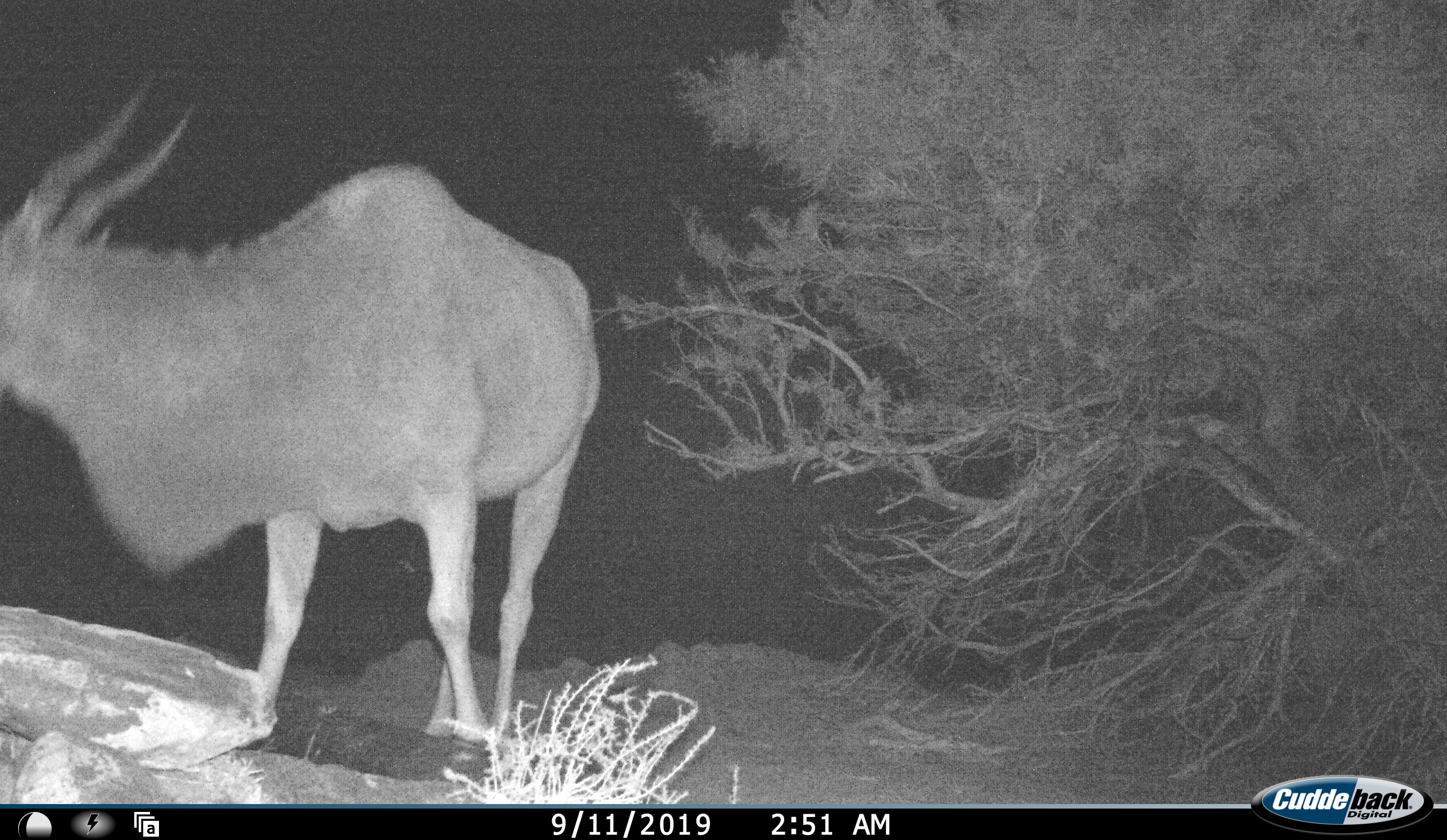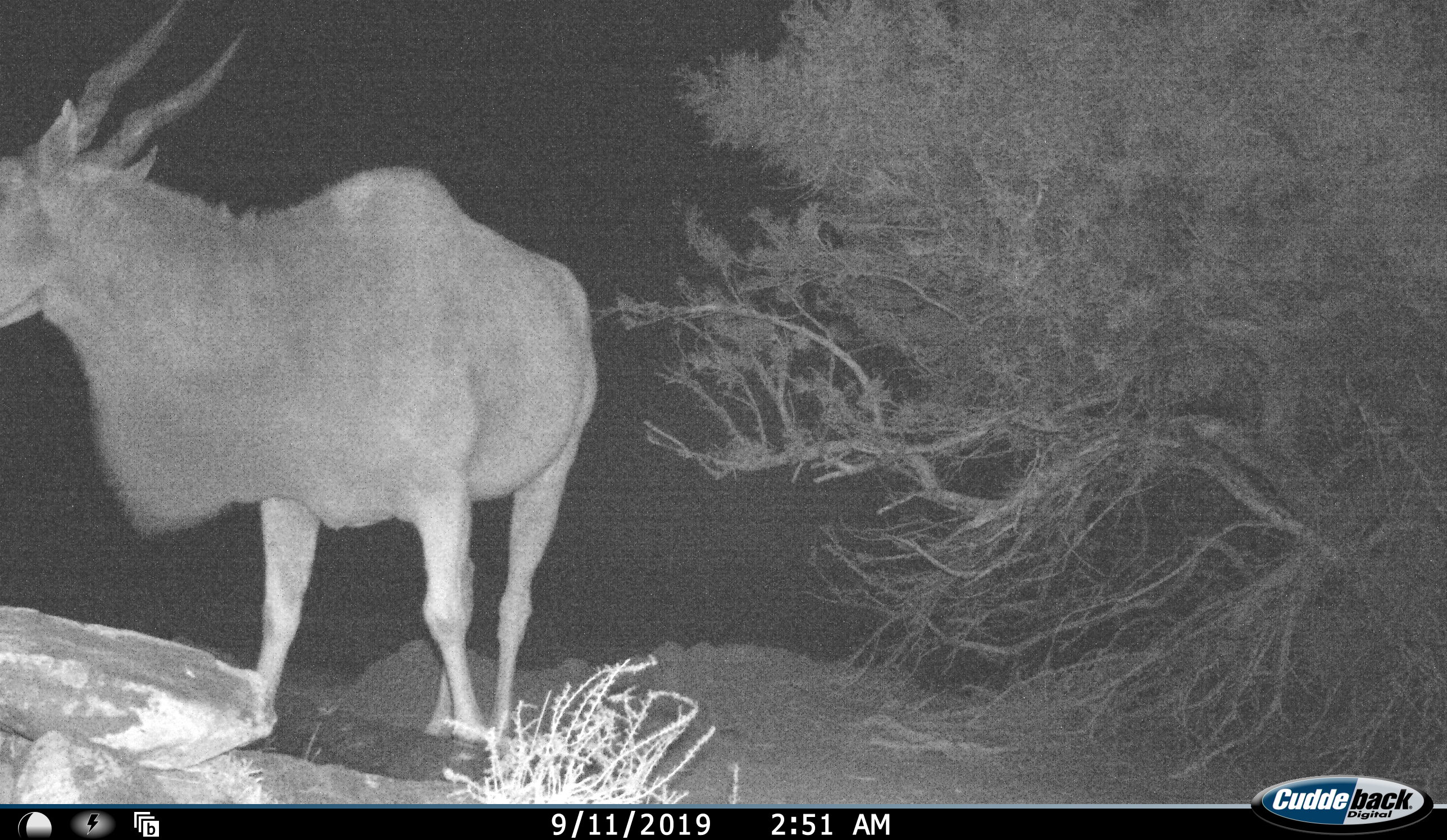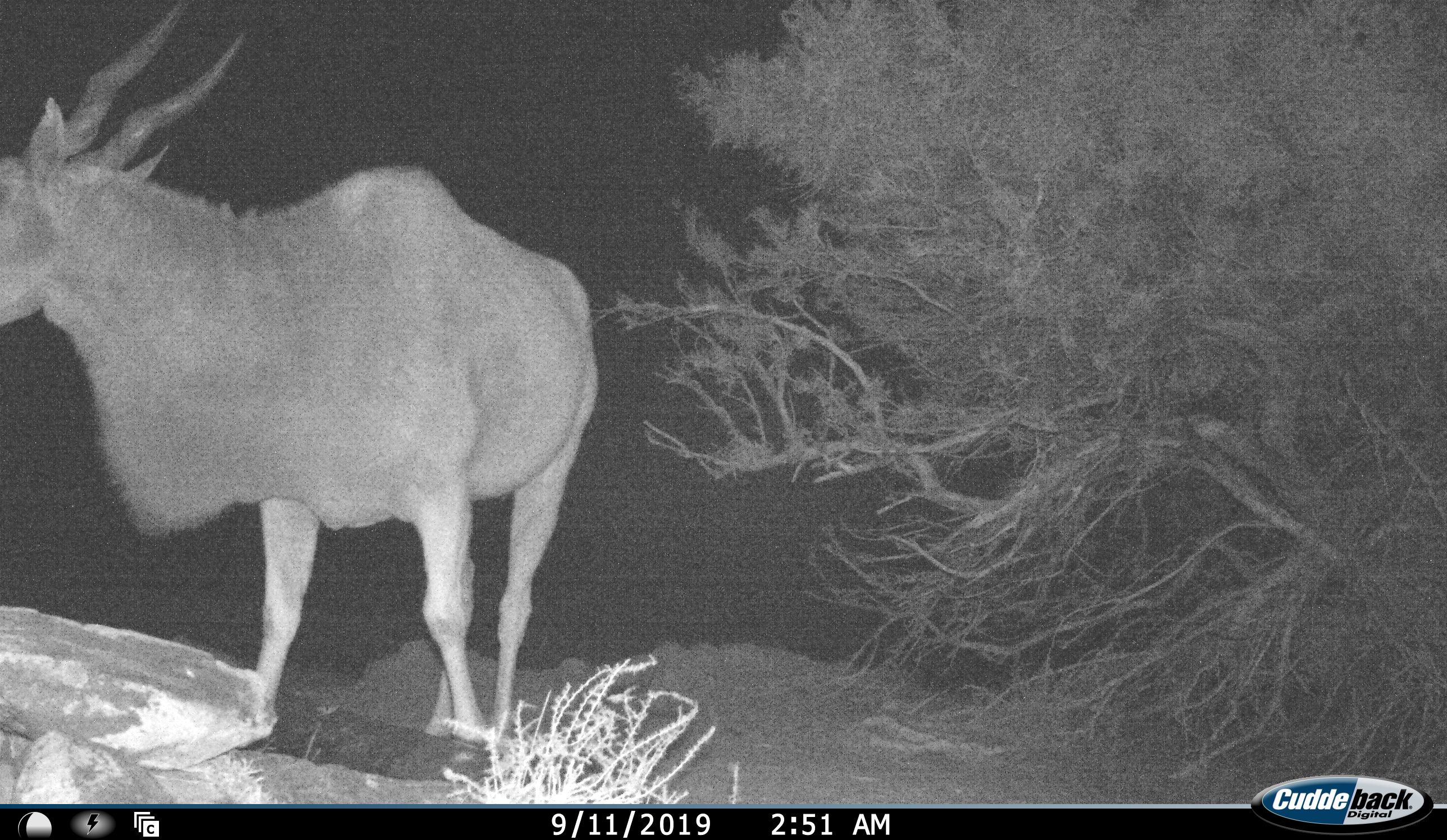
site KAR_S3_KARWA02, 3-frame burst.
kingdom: Animalia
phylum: Chordata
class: Mammalia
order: Artiodactyla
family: Bovidae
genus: Tragelaphus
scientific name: Tragelaphus oryx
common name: eland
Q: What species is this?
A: Eland (Tragelaphus oryx).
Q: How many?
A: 1.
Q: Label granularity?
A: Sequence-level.